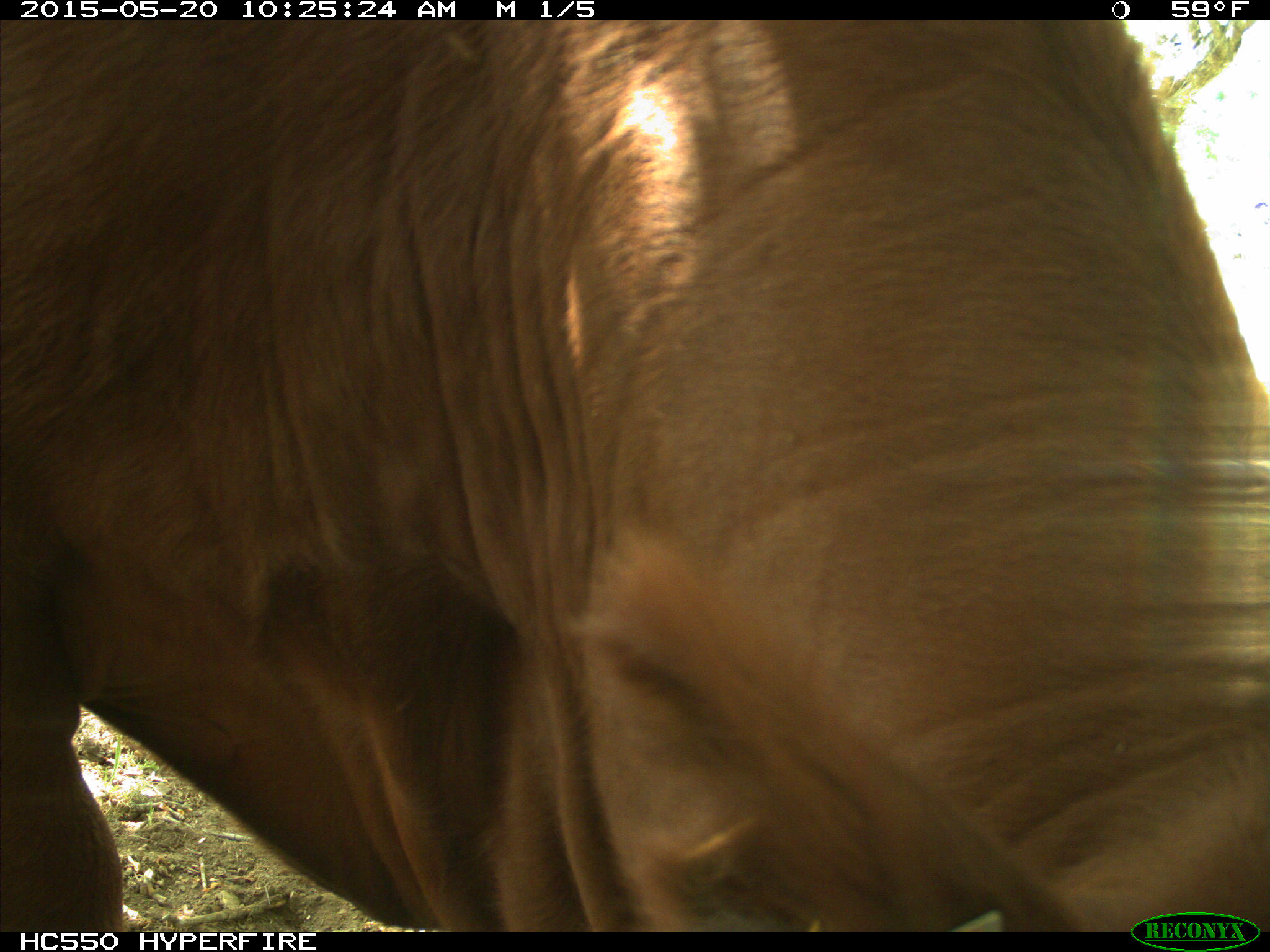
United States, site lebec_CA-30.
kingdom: Animalia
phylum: Chordata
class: Mammalia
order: Artiodactyla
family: Bovidae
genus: Bos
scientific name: Bos taurus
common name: domestic cow